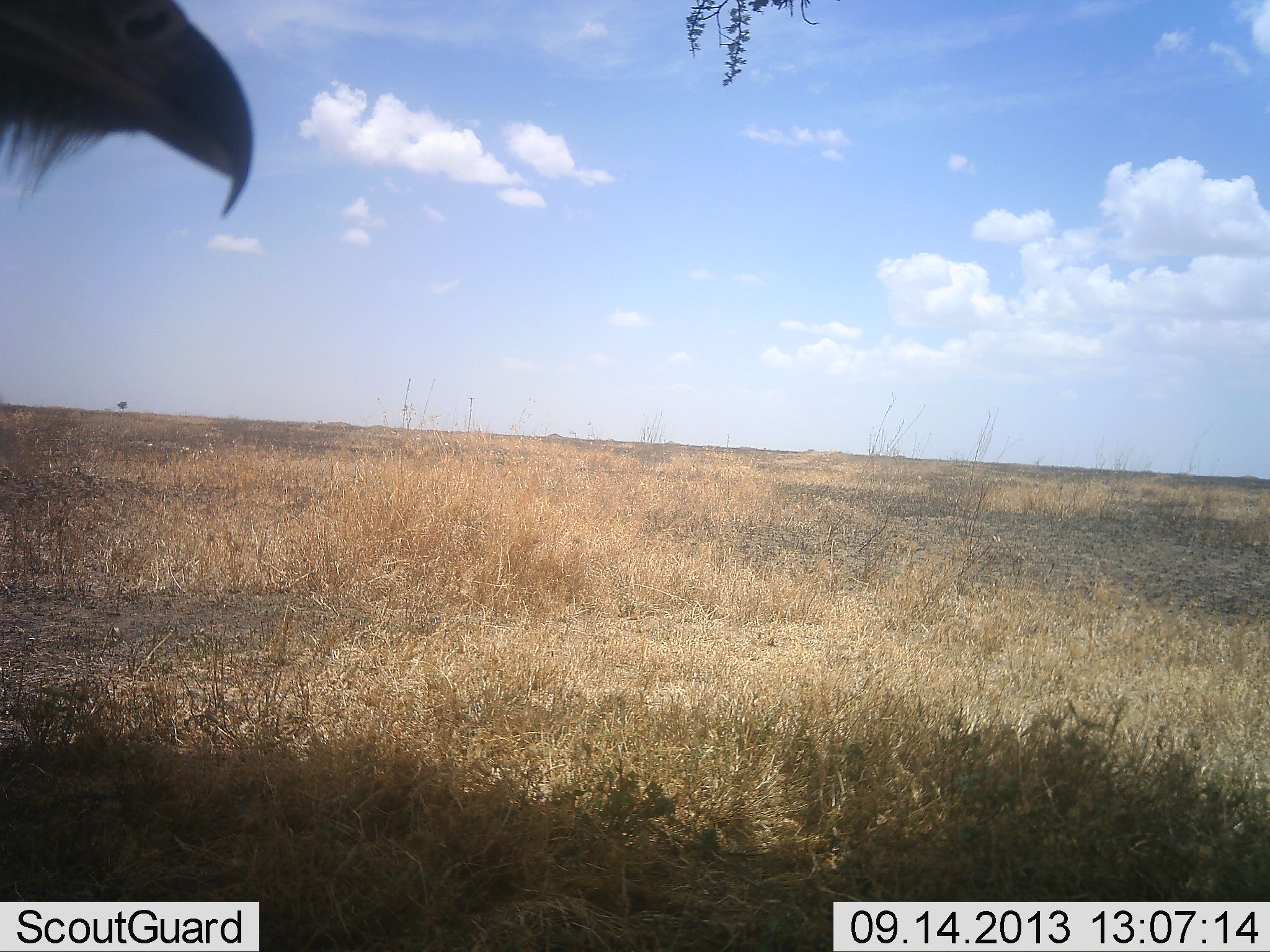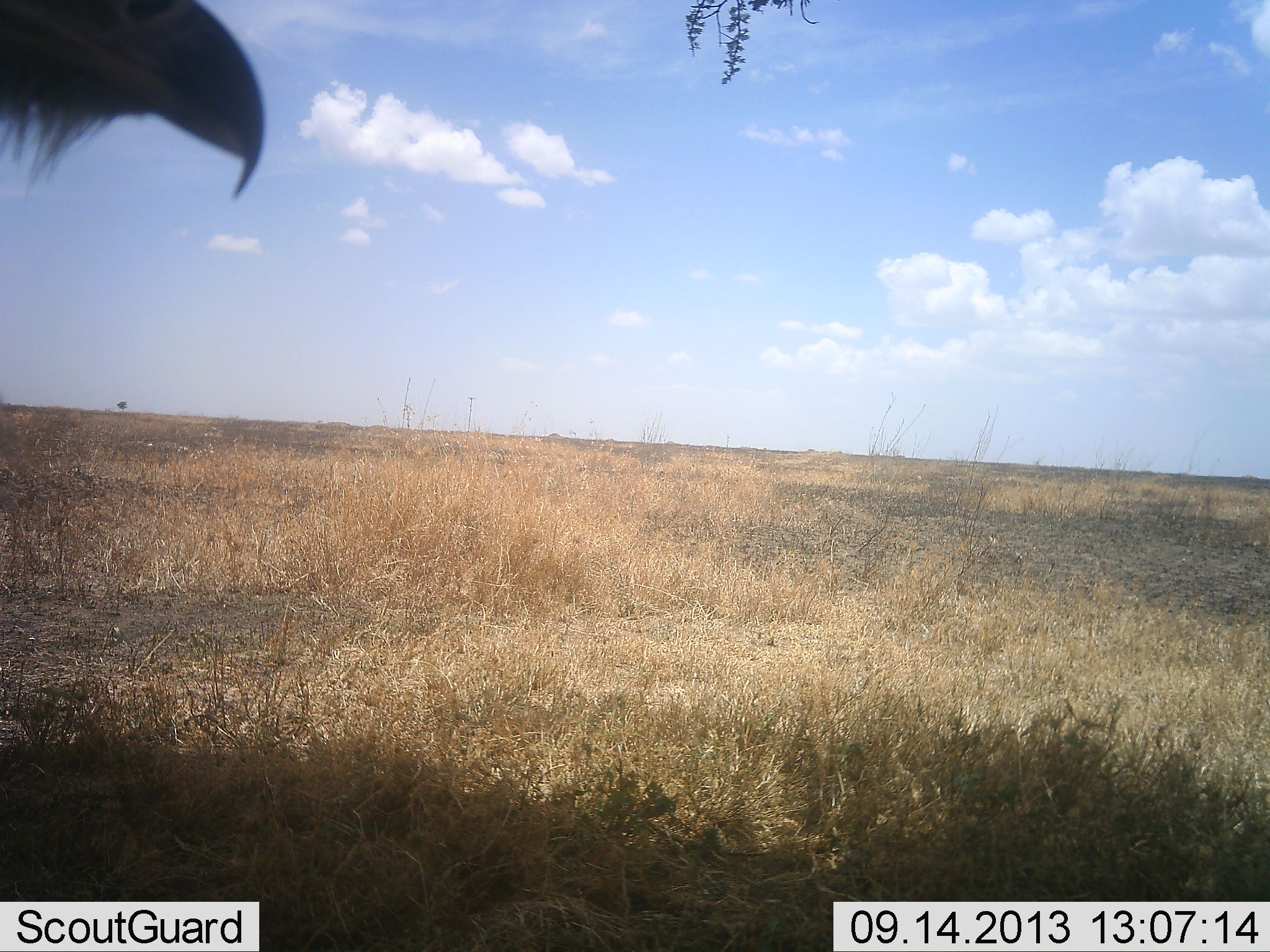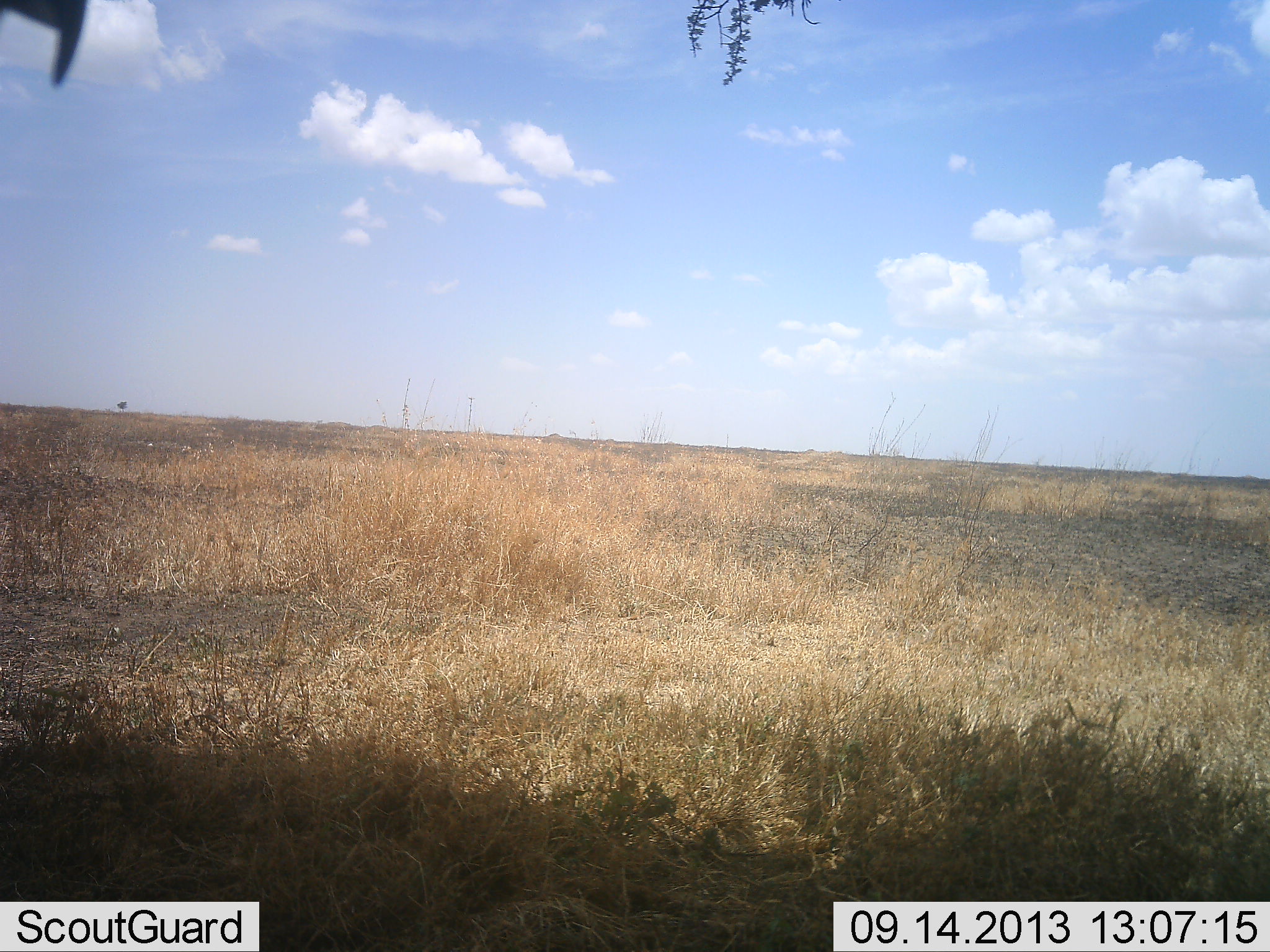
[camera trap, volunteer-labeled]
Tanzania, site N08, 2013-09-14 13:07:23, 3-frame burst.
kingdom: Animalia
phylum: Chordata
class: Aves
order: Accipitriformes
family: Sagittariidae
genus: Sagittarius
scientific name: Sagittarius serpentarius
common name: secretary bird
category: secretarybird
Secretarybird (secretary bird) (Sagittarius serpentarius), count 1. Behavior (volunteer vote fractions): standing 100%, resting 0%, moving 0%, interacting 0%. Young present (vote fraction): 0%. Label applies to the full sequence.